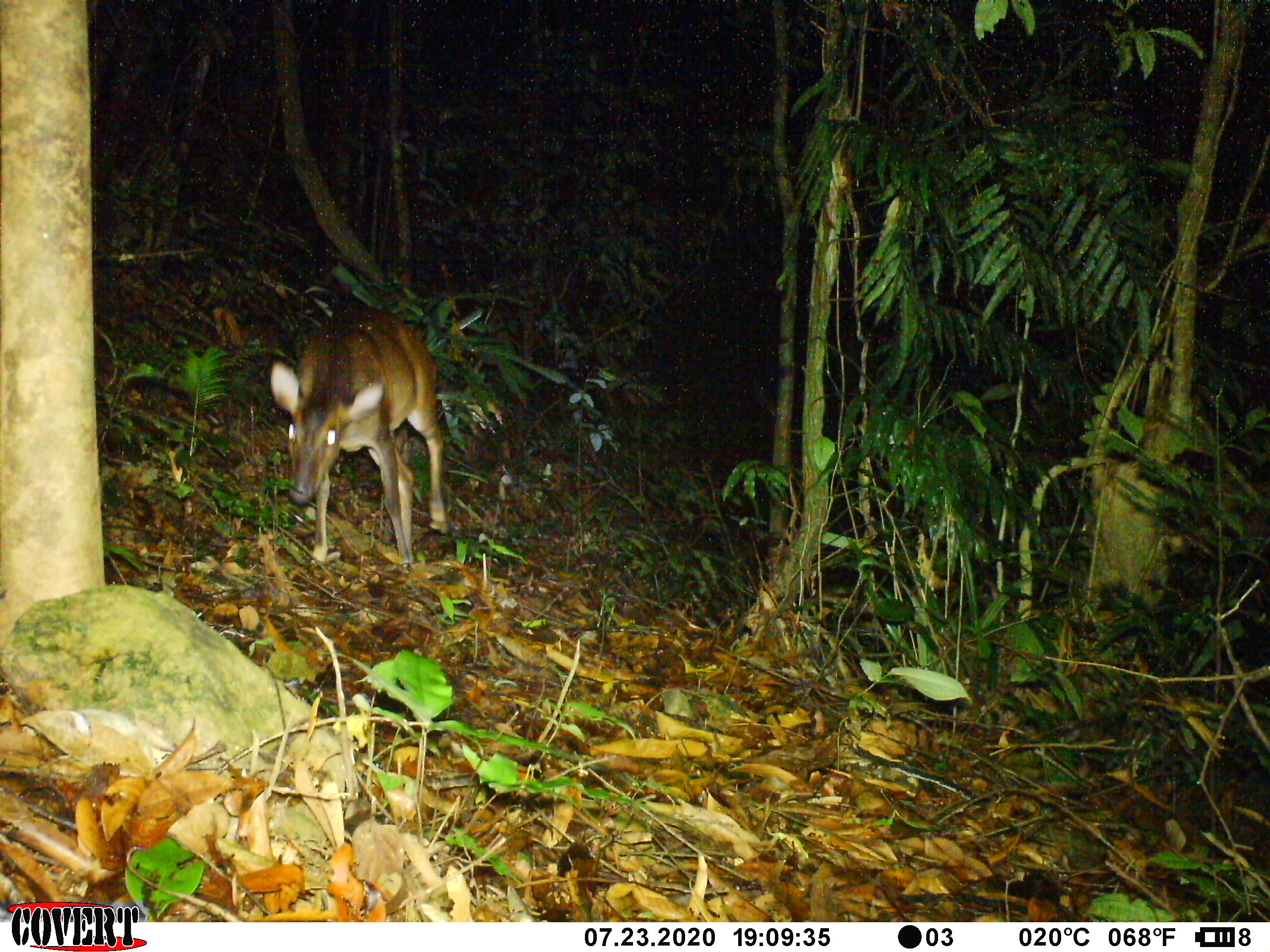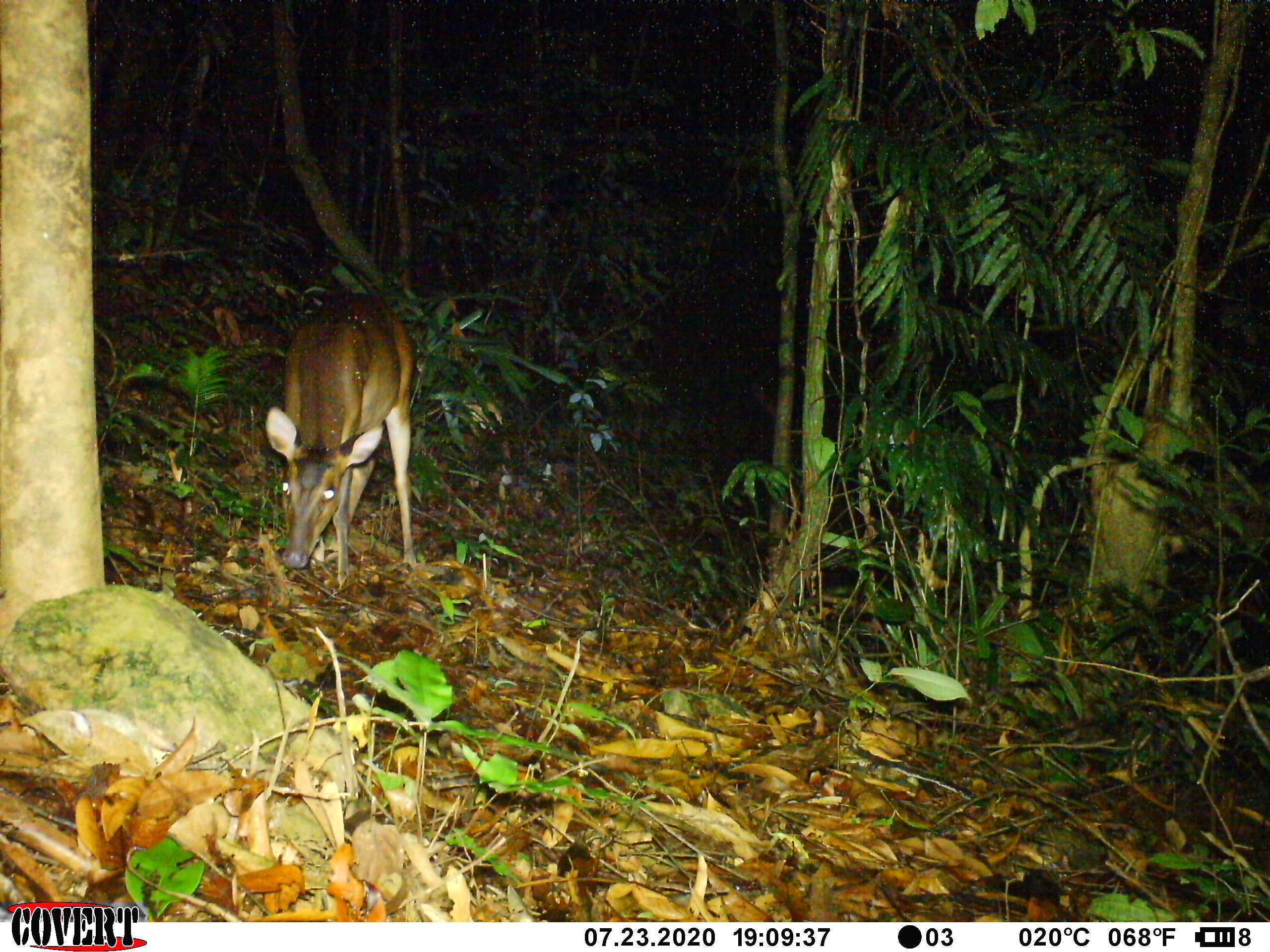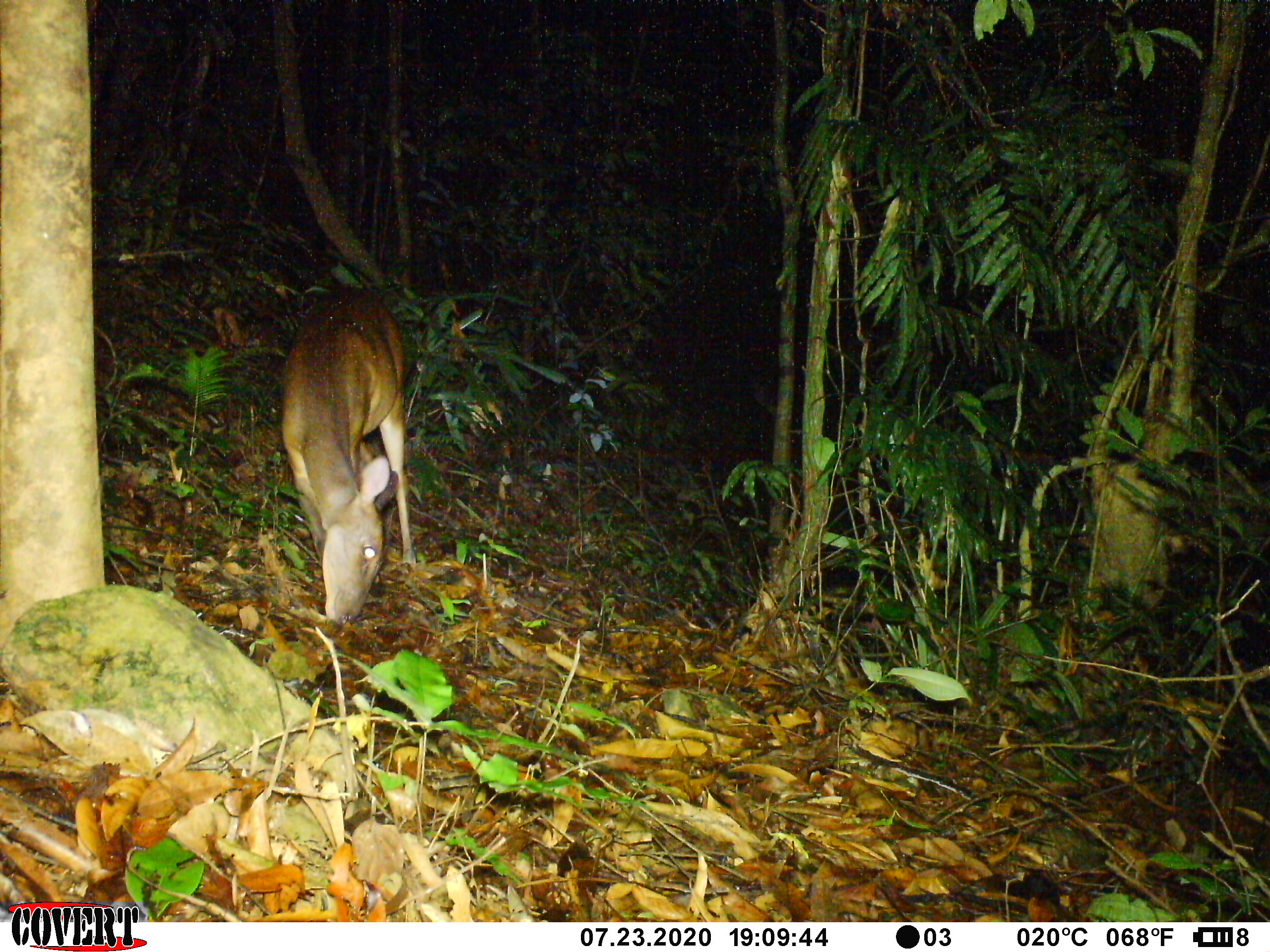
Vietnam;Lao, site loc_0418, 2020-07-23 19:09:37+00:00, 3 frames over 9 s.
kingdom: Animalia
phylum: Chordata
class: Mammalia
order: Artiodactyla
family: Cervidae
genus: Muntiacus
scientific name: Muntiacus vuquangensis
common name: large-antlered muntjac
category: large antlered muntjac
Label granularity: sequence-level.